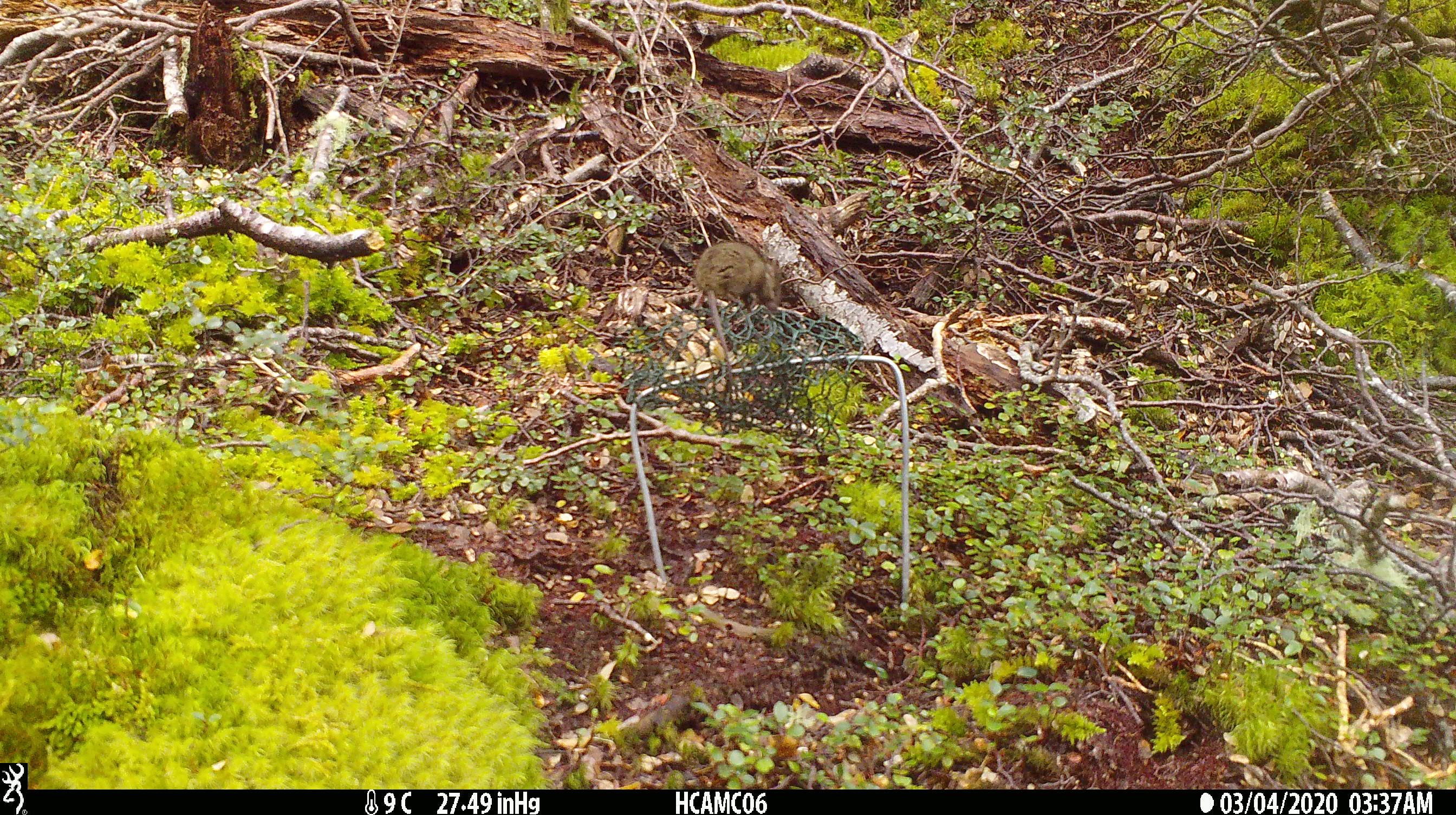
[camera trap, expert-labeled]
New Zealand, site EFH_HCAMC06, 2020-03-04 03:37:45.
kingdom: Animalia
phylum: Chordata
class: Mammalia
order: Rodentia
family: Muridae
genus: Mus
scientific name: Mus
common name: mouse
Mouse (Mus).